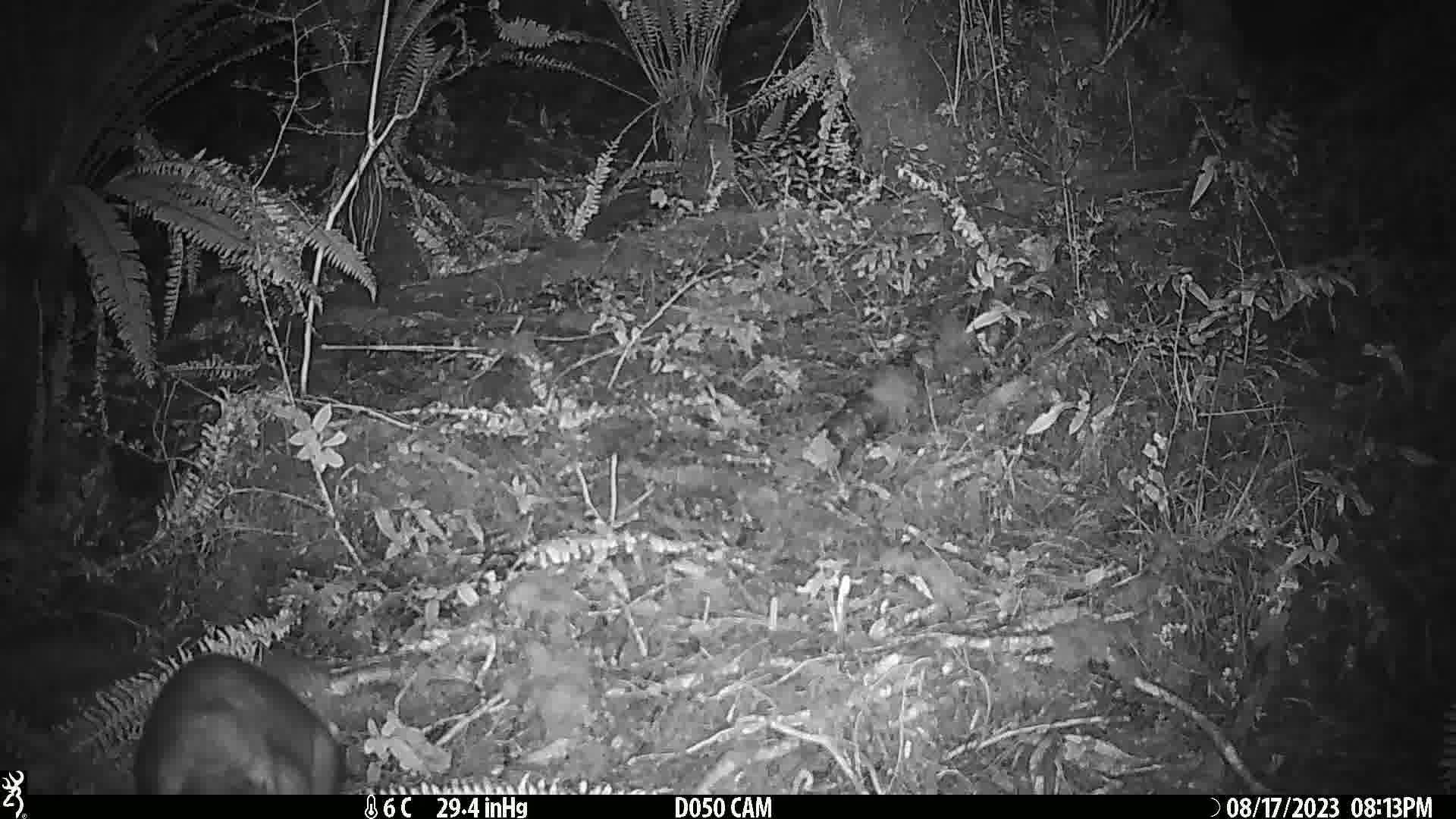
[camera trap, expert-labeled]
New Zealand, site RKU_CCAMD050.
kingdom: Animalia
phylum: Chordata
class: Mammalia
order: Diprotodontia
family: Phalangeridae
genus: Trichosurus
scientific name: Trichosurus vulpecula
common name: common brushtail possum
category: possum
Possum (common brushtail possum) (Trichosurus vulpecula).